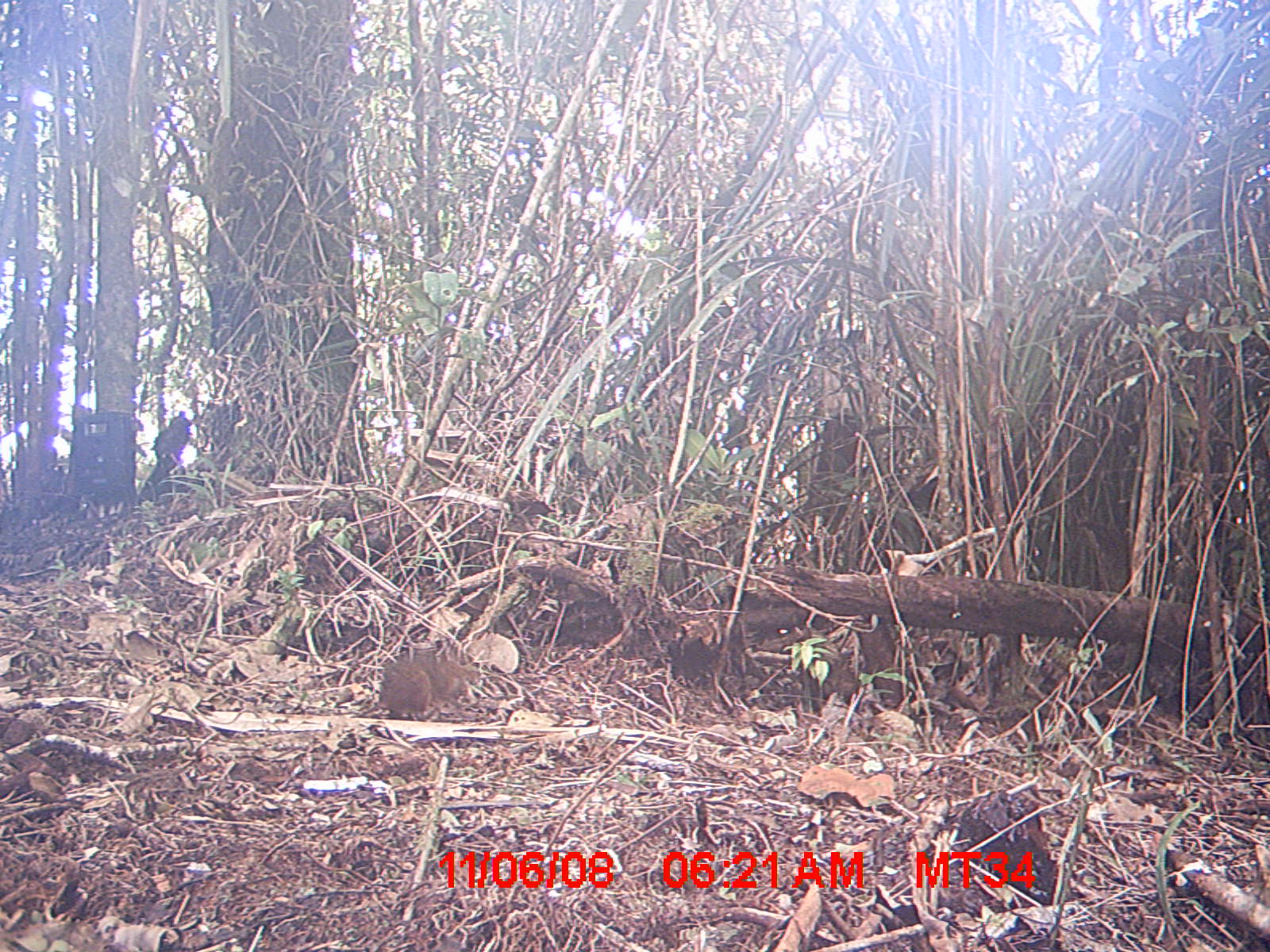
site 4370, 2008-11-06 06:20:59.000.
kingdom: Animalia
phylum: Chordata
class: Mammalia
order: Rodentia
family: Nesomyidae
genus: Nesomys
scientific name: Nesomys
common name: nesomys rodents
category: nesomys sp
Nesomys sp (nesomys rodents) (Nesomys), count 1.